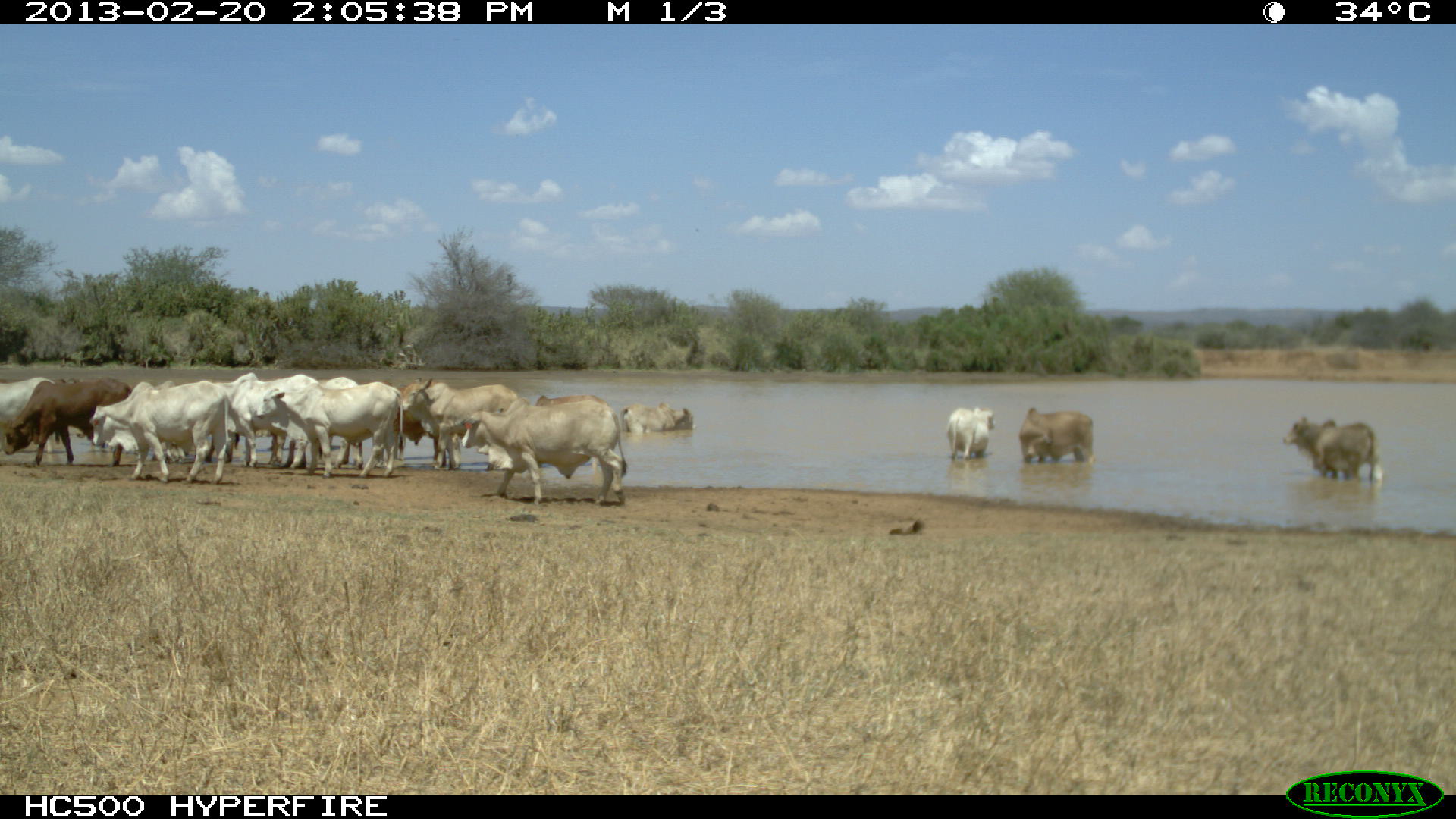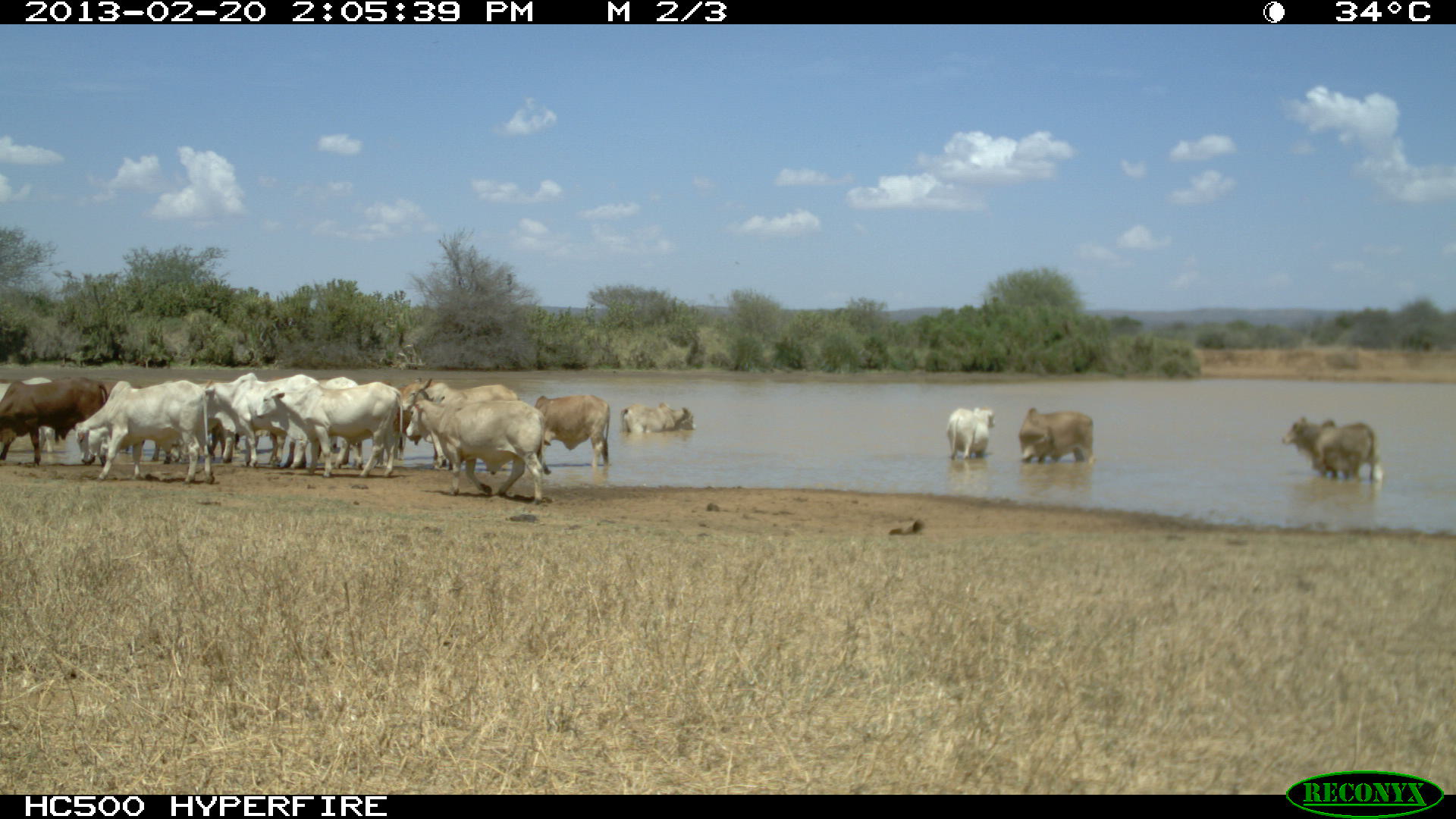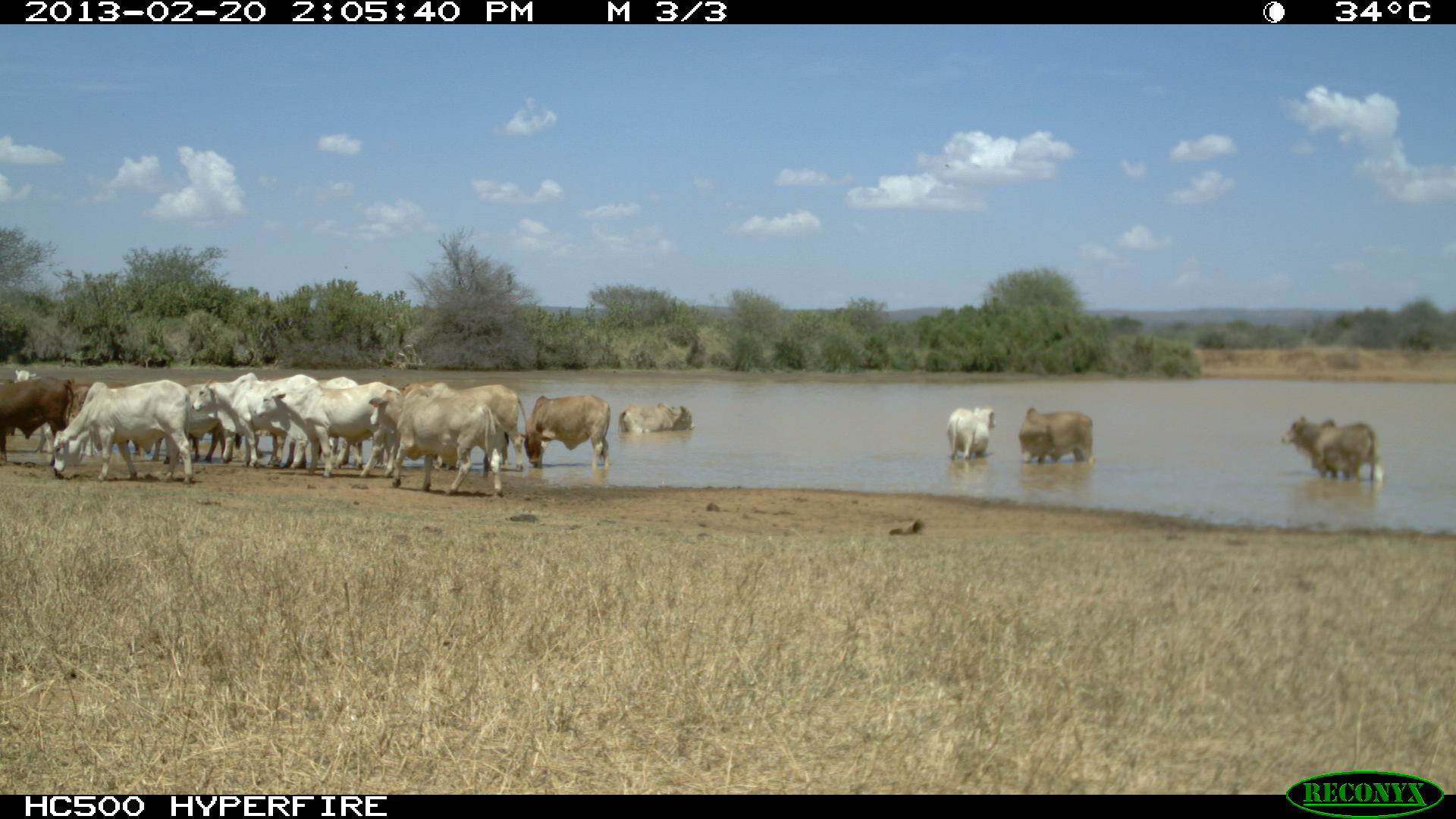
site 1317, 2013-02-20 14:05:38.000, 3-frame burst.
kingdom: Animalia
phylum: Chordata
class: Mammalia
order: Artiodactyla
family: Bovidae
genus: Bos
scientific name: Bos taurus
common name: domestic cattle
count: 19